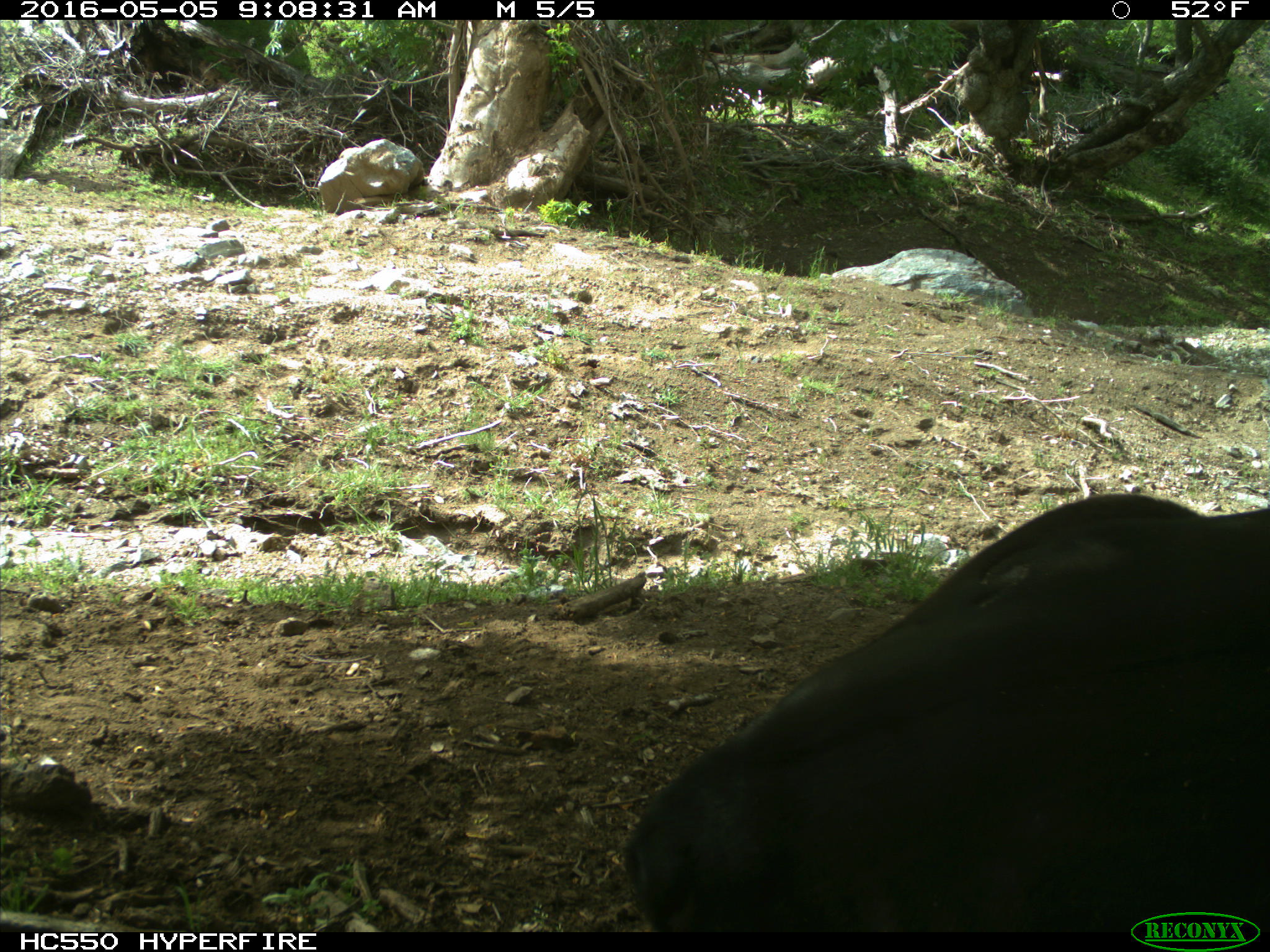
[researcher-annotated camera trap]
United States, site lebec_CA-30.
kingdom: Animalia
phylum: Chordata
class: Mammalia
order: Artiodactyla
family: Bovidae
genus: Bos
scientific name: Bos taurus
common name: domestic cow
Bos taurus (domestic cow).